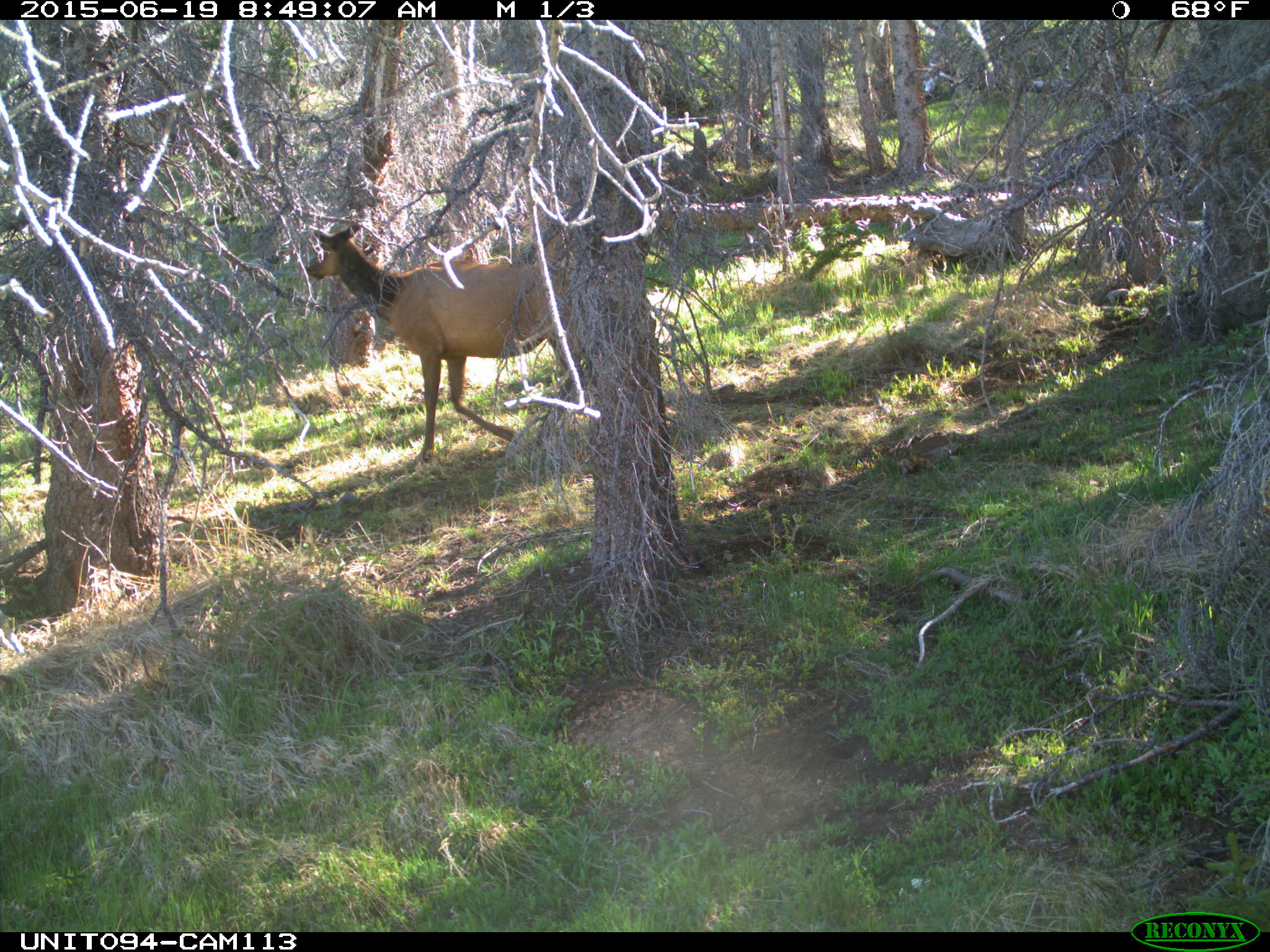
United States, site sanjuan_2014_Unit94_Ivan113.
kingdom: Animalia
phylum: Chordata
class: Mammalia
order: Artiodactyla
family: Cervidae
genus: Cervus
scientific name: Cervus elaphus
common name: red deer